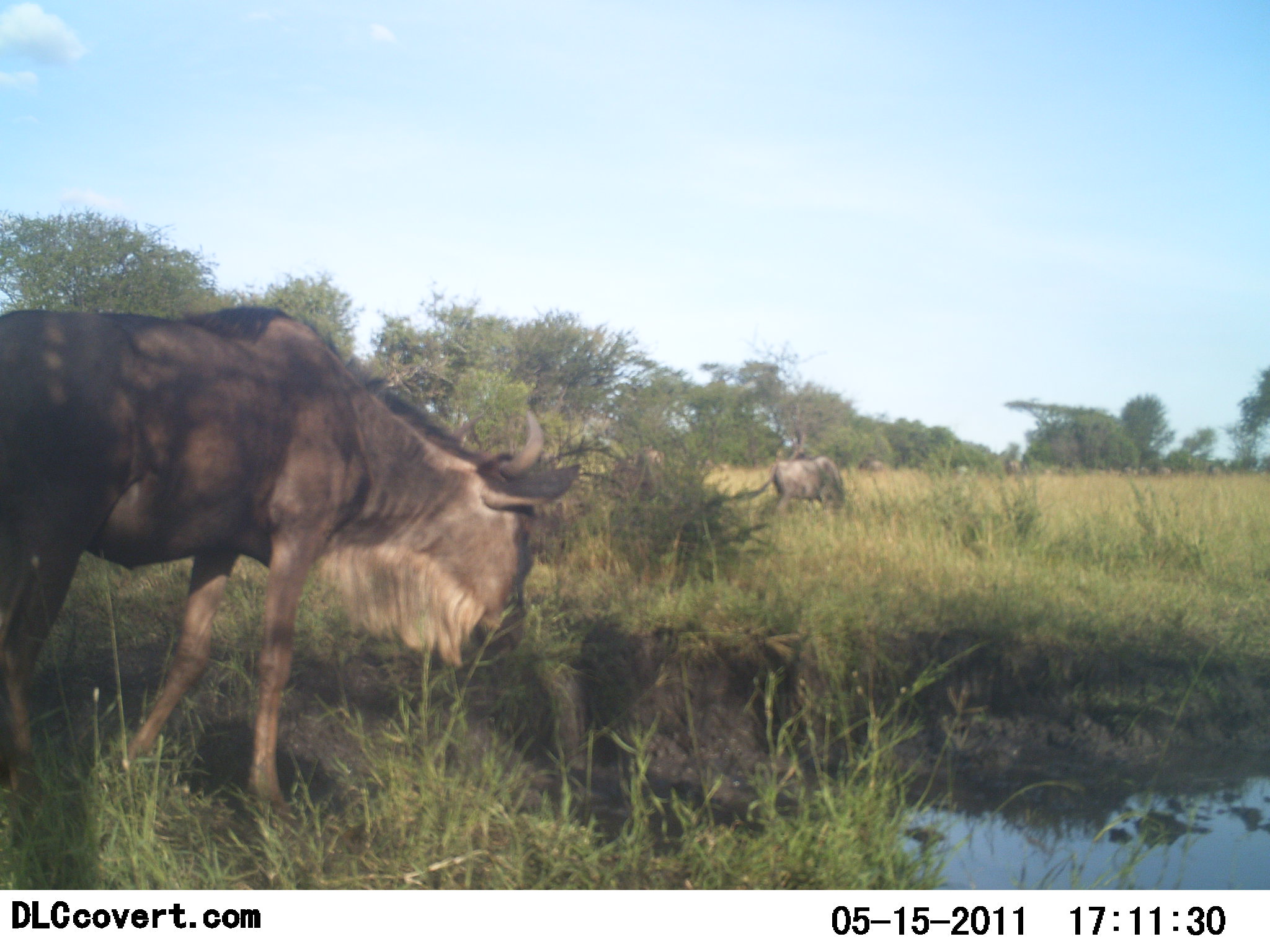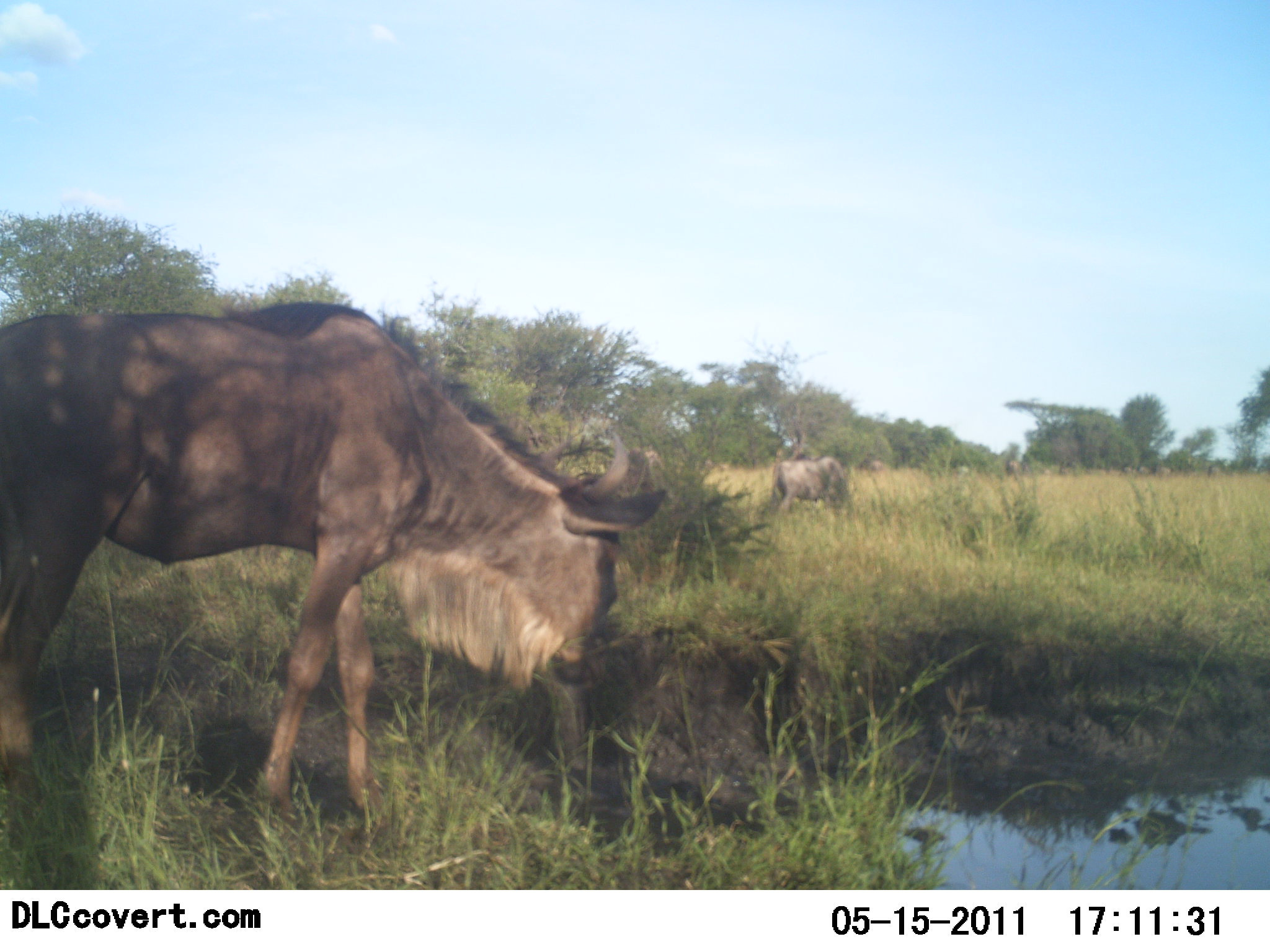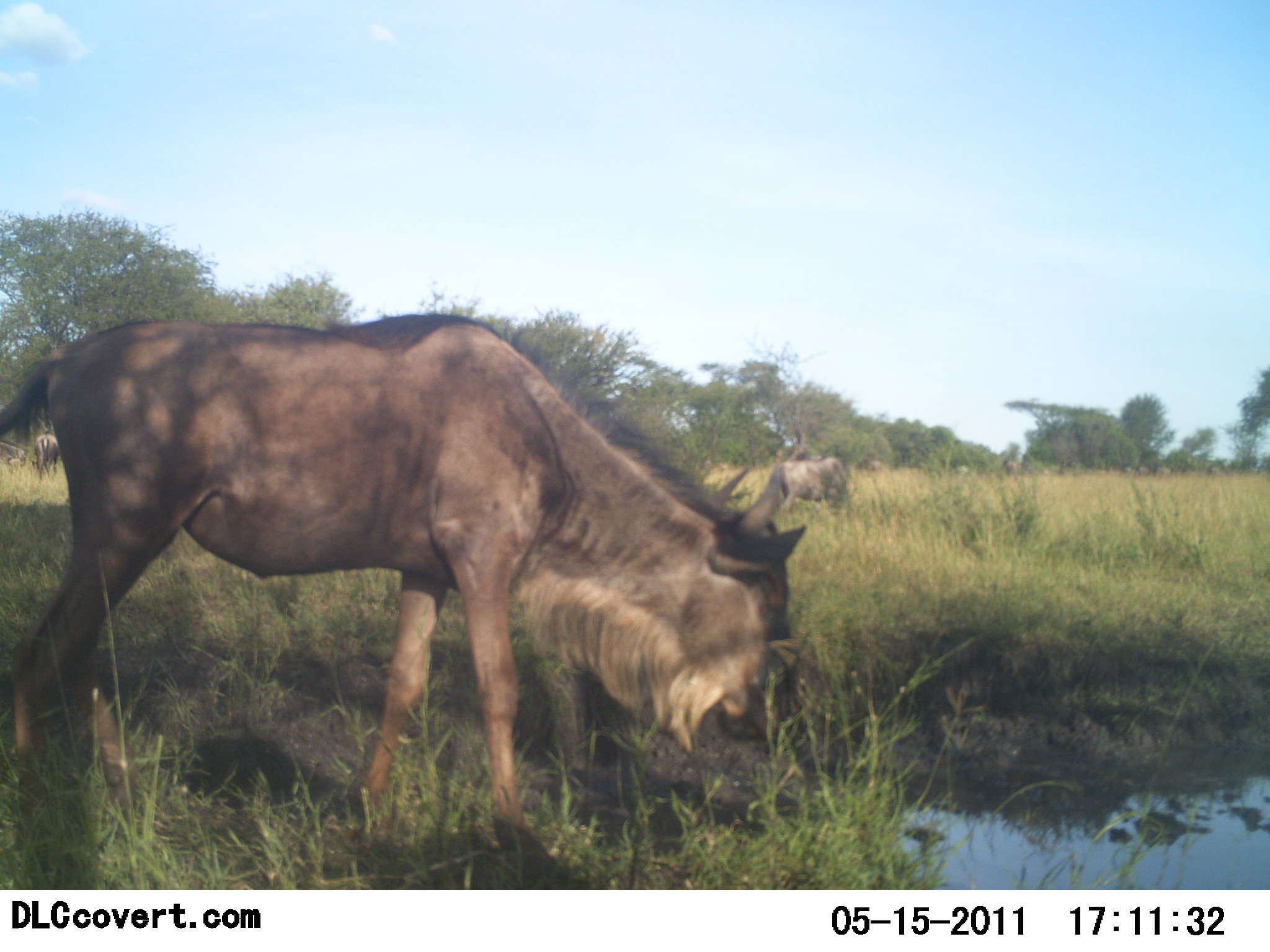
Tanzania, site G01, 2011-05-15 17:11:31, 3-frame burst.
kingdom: Animalia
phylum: Chordata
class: Mammalia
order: Artiodactyla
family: Bovidae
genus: Connochaetes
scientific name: Connochaetes taurinus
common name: blue wildebeest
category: wildebeest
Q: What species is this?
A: Wildebeest (blue wildebeest) (Connochaetes taurinus).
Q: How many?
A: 3.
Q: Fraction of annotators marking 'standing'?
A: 25%.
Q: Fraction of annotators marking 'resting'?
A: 0%.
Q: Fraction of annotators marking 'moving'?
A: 50%.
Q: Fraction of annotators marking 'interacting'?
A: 0%.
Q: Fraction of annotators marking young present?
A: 0%.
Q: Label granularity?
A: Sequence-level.